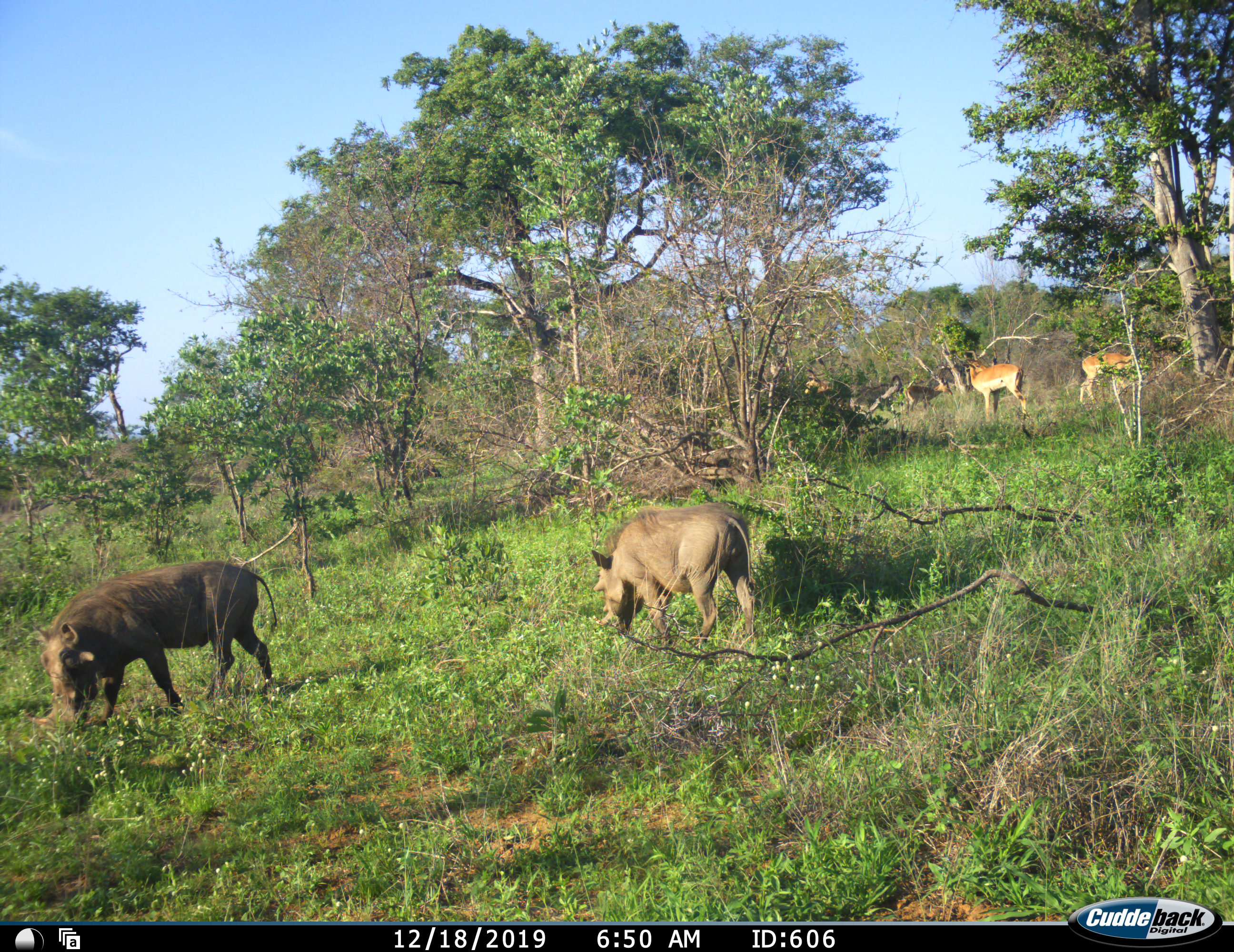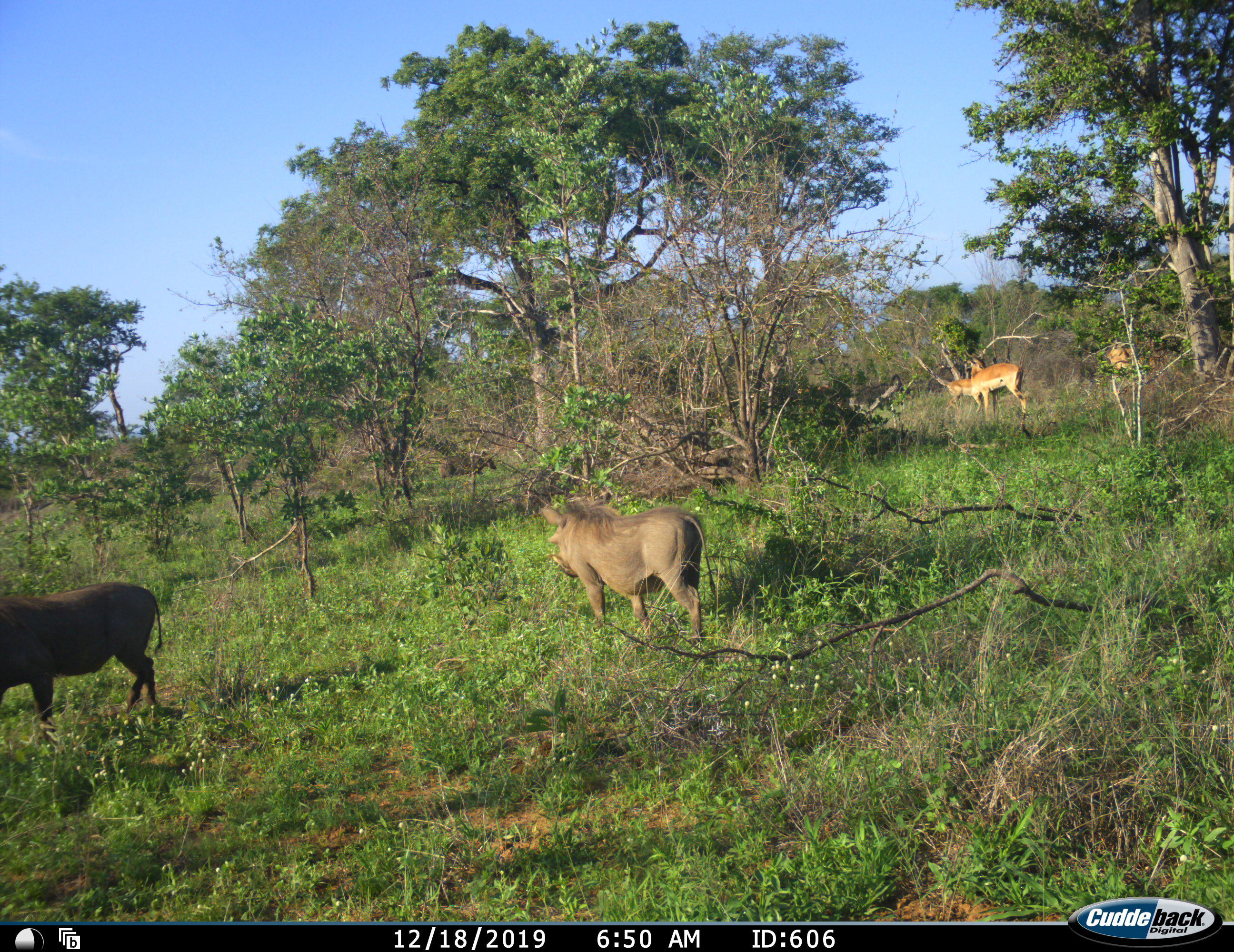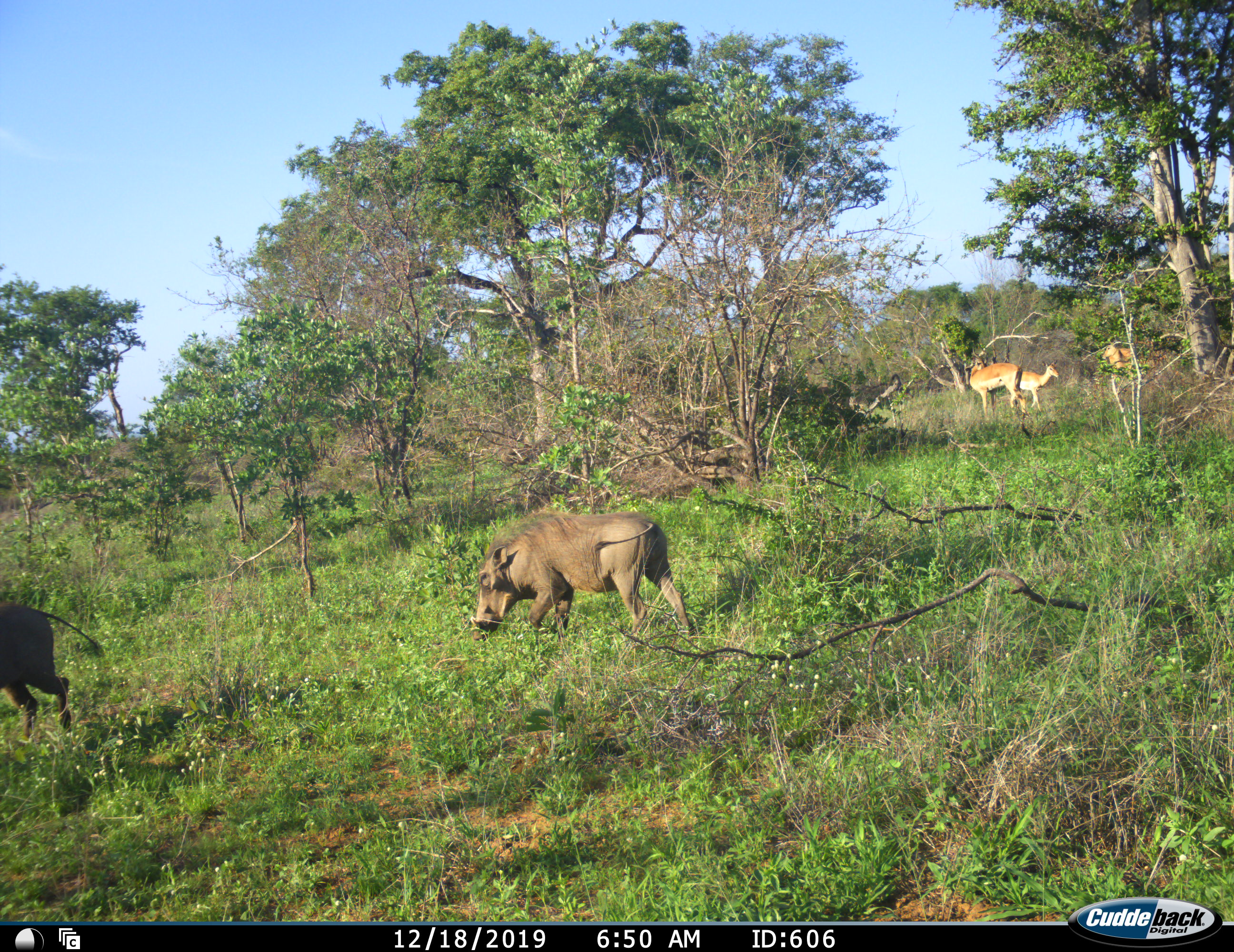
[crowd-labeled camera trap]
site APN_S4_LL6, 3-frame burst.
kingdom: Animalia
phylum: Chordata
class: Mammalia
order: Artiodactyla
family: Bovidae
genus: Aepyceros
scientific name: Aepyceros melampus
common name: impala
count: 3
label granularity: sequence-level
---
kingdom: Animalia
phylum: Chordata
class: Mammalia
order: Artiodactyla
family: Suidae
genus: Phacochoerus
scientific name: Phacochoerus africanus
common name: warthog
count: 2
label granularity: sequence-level